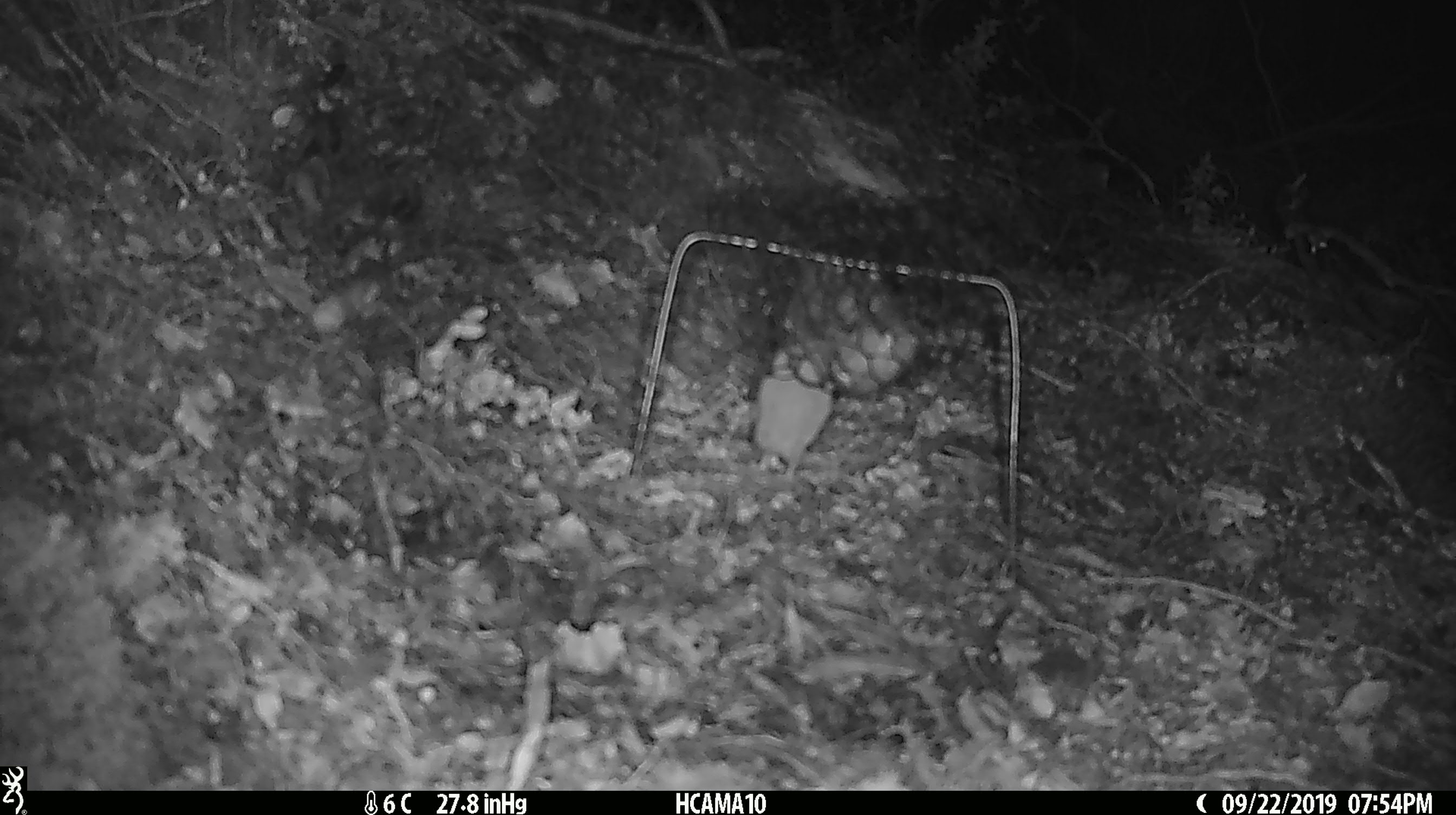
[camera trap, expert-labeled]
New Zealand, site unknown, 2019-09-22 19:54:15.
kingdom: Animalia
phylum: Chordata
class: Mammalia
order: Rodentia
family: Muridae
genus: Mus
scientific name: Mus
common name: mouse